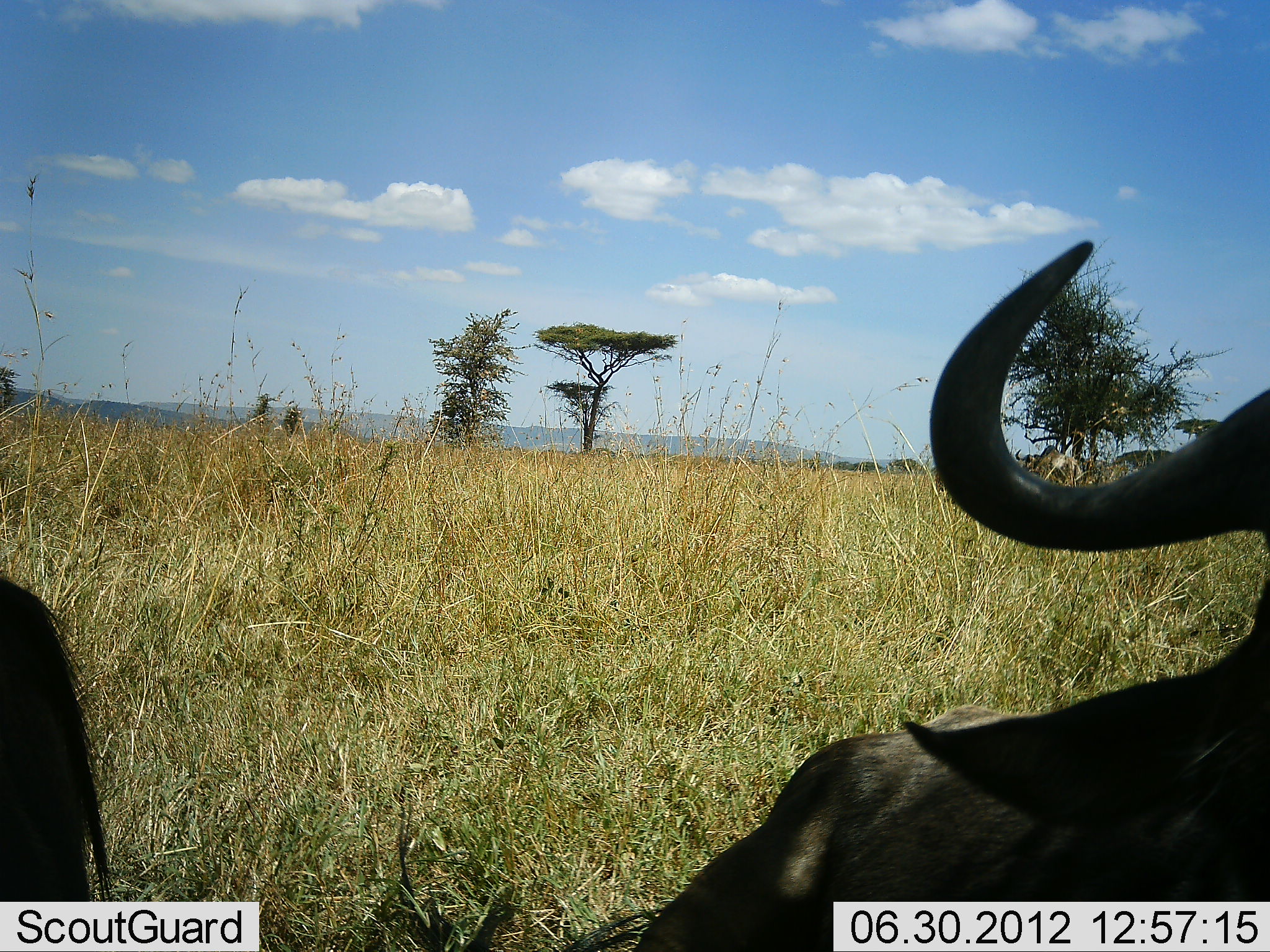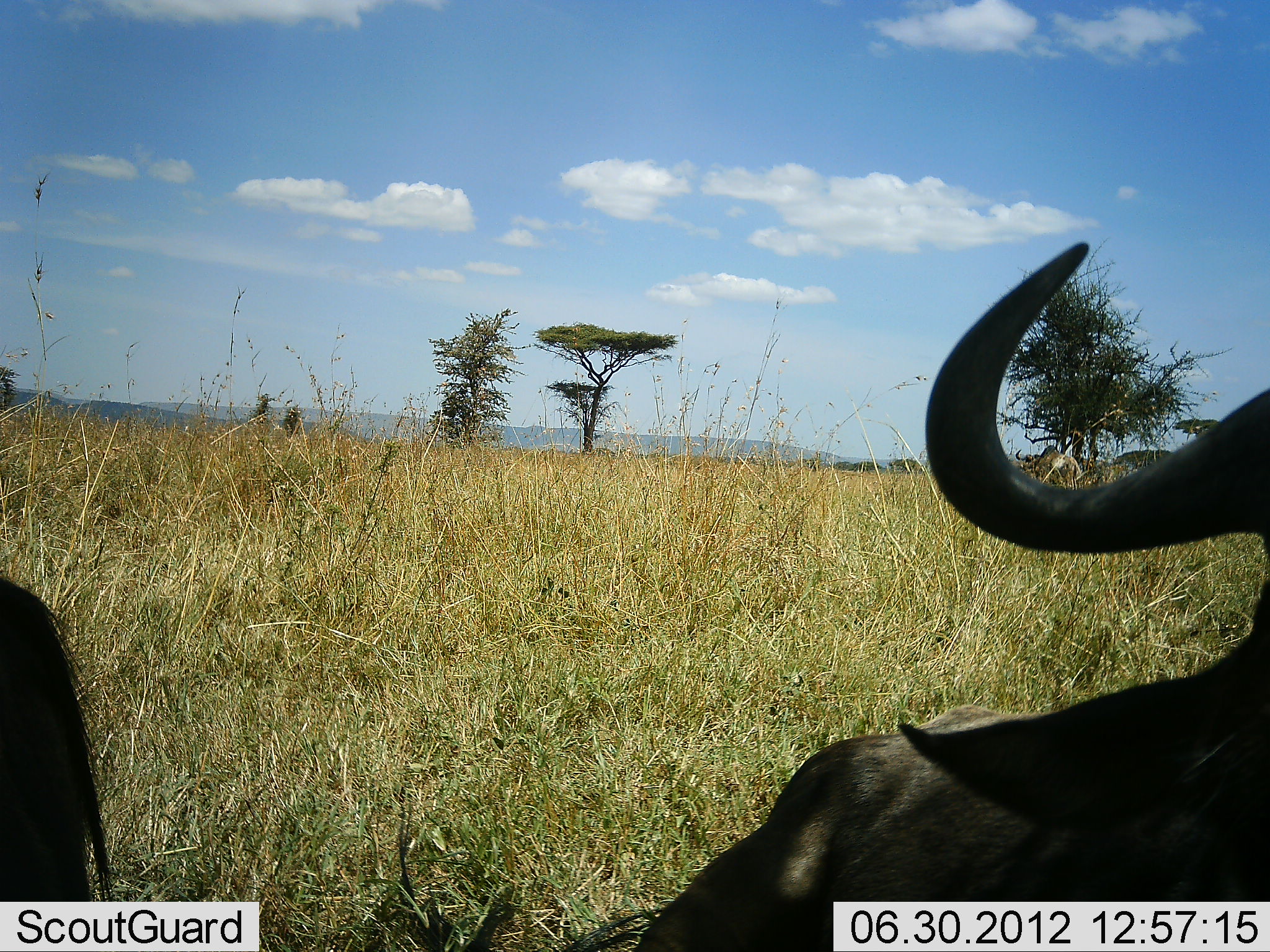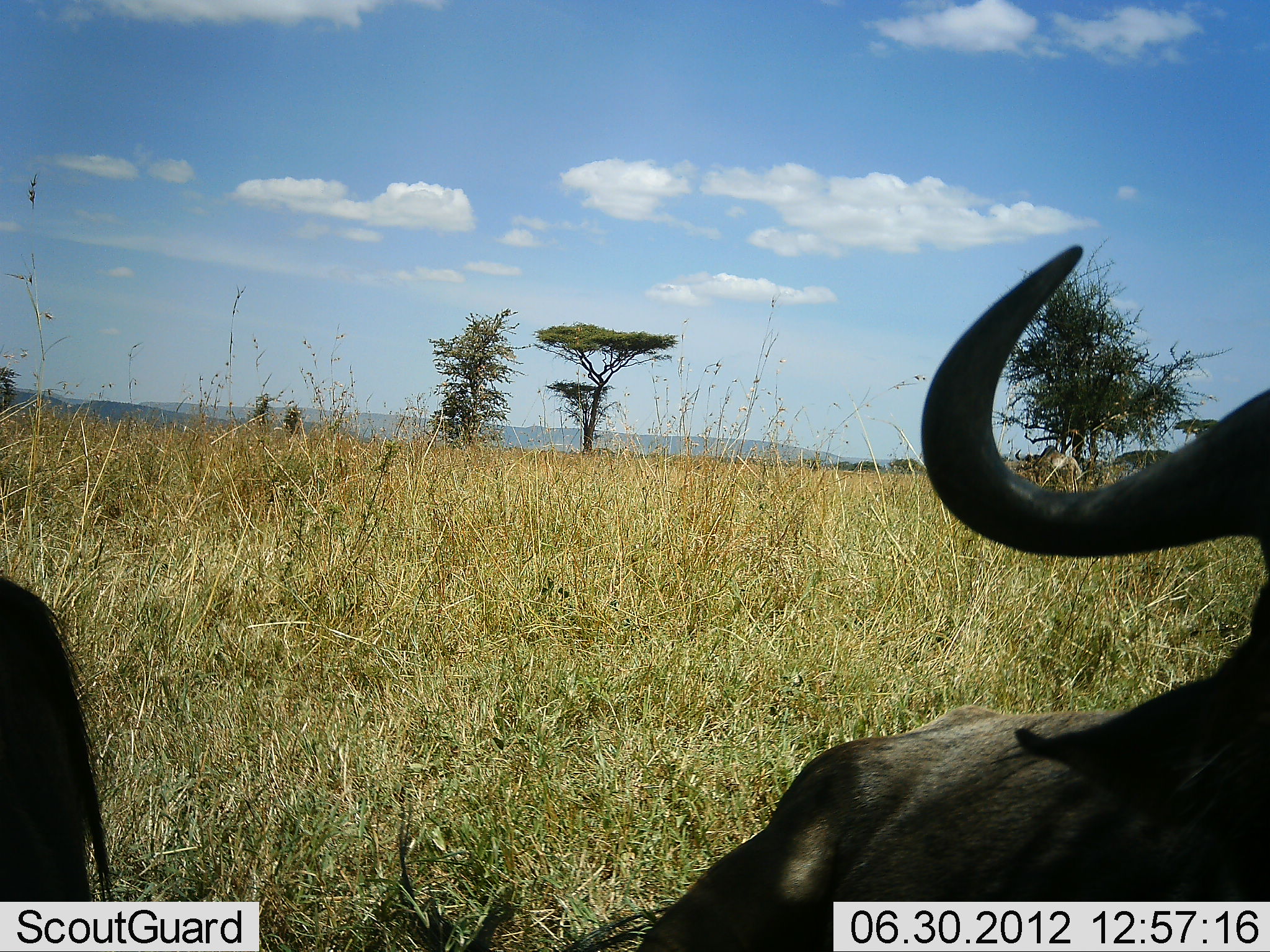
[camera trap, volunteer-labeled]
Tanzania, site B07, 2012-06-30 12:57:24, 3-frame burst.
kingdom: Animalia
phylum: Chordata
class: Mammalia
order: Artiodactyla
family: Bovidae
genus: Connochaetes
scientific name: Connochaetes taurinus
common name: blue wildebeest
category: wildebeest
Wildebeest (blue wildebeest) (Connochaetes taurinus), count 2. Behavior (volunteer vote fractions): standing 50%, resting 60%, moving 0%, interacting 0%. Young present (vote fraction): 0%. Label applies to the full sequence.